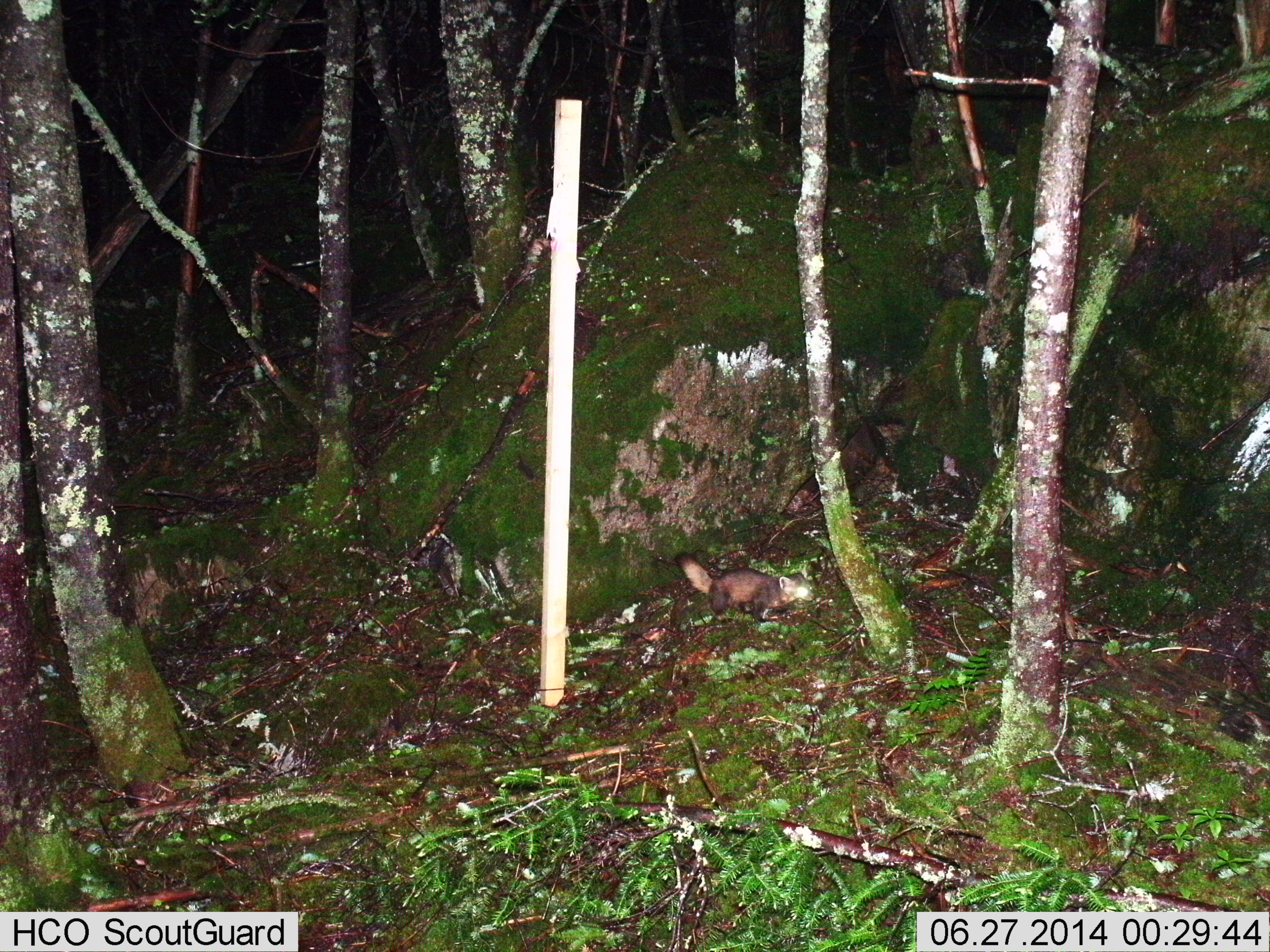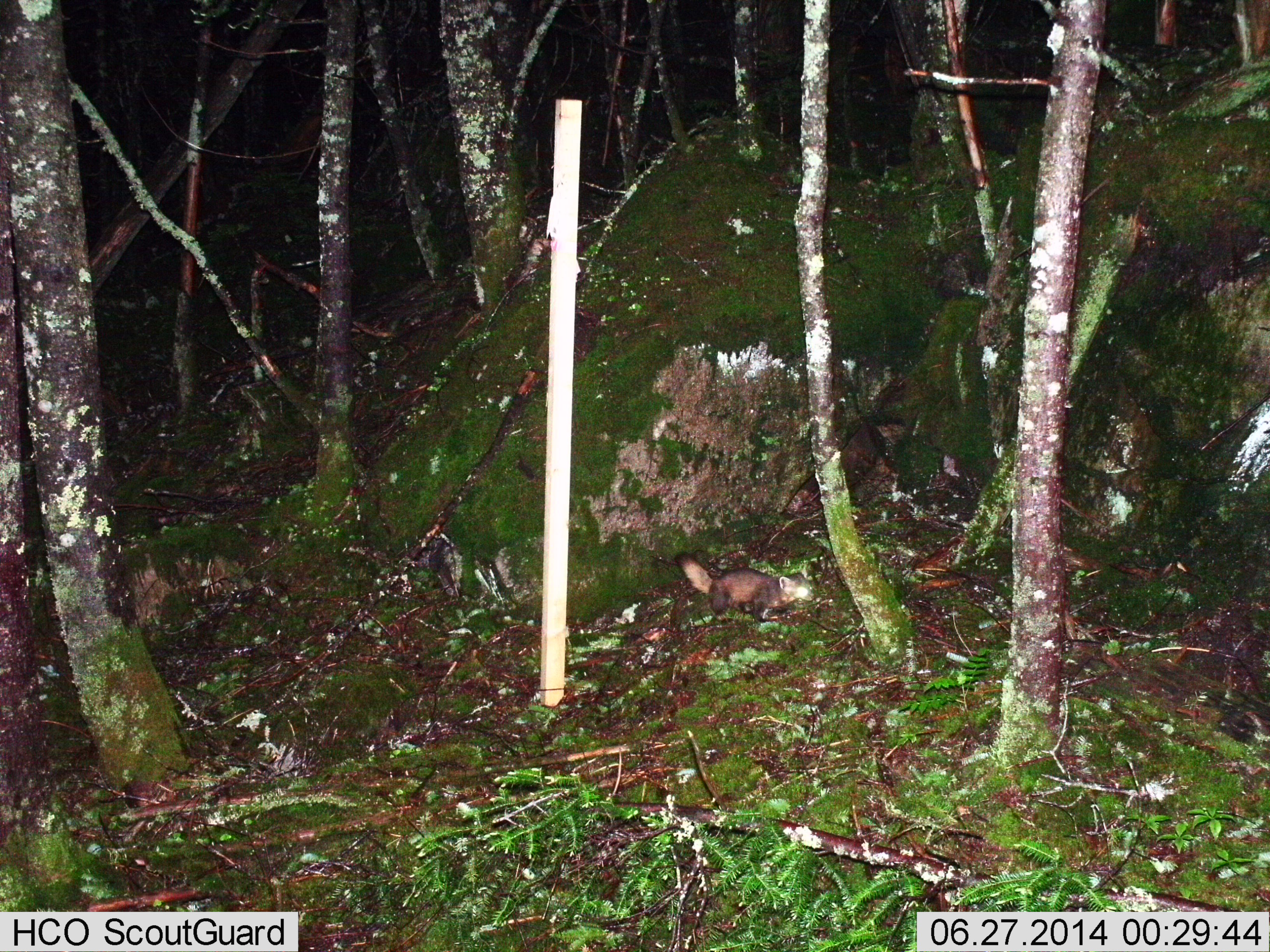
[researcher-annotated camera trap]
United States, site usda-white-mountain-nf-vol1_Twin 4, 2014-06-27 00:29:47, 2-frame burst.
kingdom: Animalia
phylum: Chordata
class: Mammalia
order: Carnivora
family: Mustelidae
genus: Martes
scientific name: Martes americana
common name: american marten